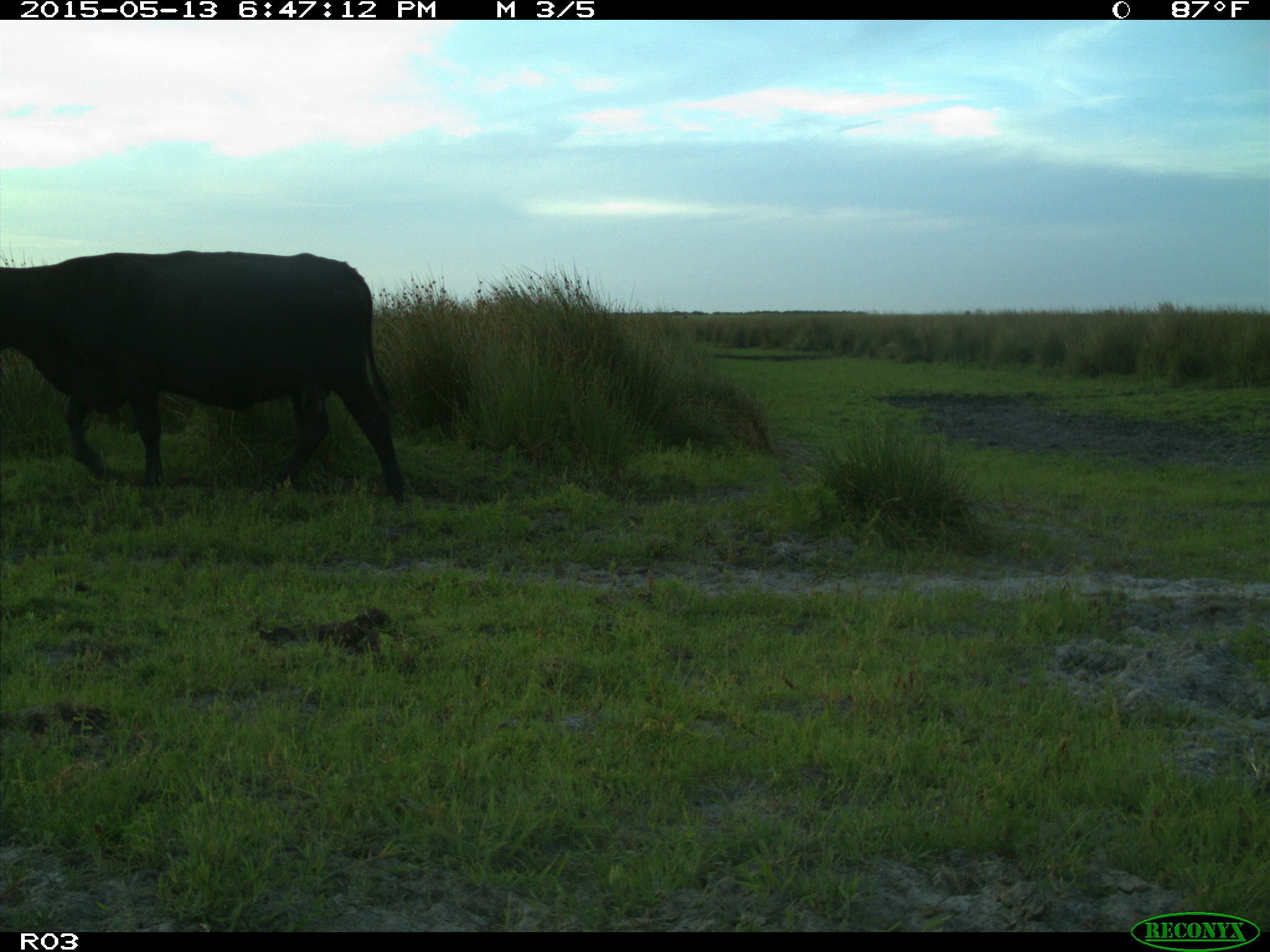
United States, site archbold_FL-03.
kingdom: Animalia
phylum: Chordata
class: Mammalia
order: Artiodactyla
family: Bovidae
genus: Bos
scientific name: Bos taurus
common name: domestic cow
Bos taurus (domestic cow).